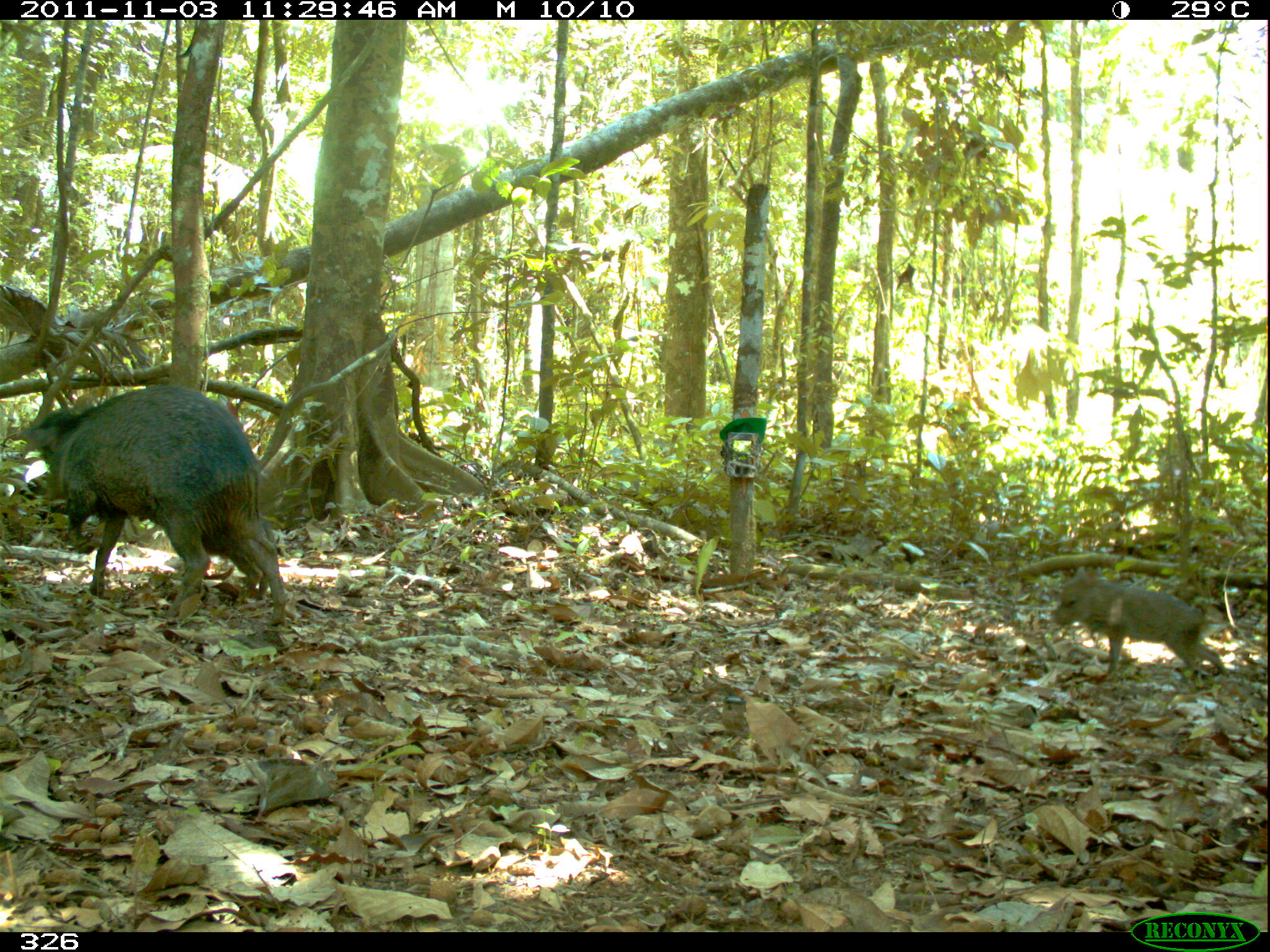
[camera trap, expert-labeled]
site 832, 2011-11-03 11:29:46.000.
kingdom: Animalia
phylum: Chordata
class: Mammalia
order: Artiodactyla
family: Tayassuidae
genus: Pecari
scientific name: Pecari tajacu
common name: collared peccary